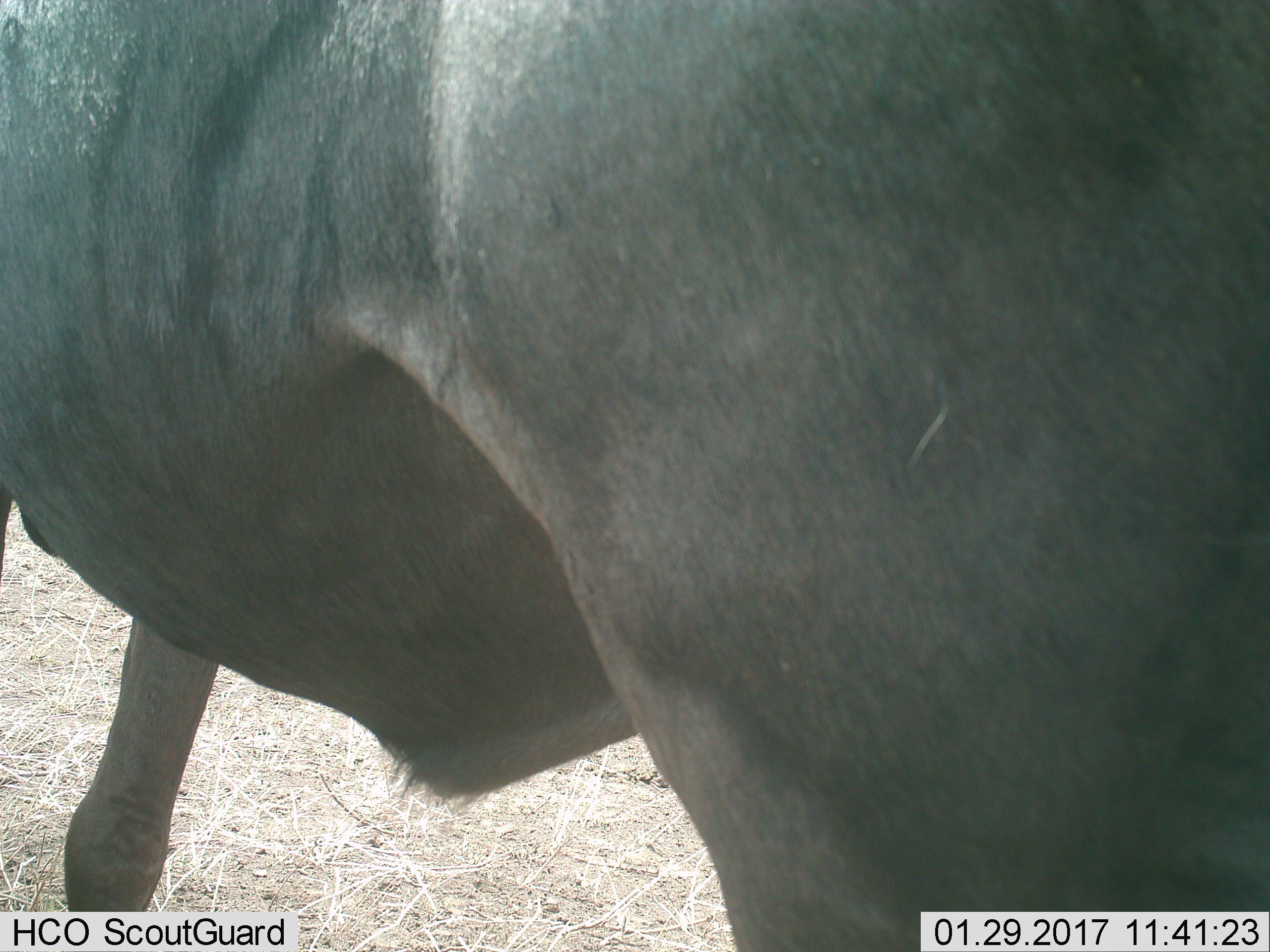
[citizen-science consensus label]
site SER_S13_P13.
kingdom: Animalia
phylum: Chordata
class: Mammalia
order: Artiodactyla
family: Bovidae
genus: Connochaetes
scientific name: Connochaetes taurinus taurinus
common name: blue wildebeest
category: wildebeestblue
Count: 1.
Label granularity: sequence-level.